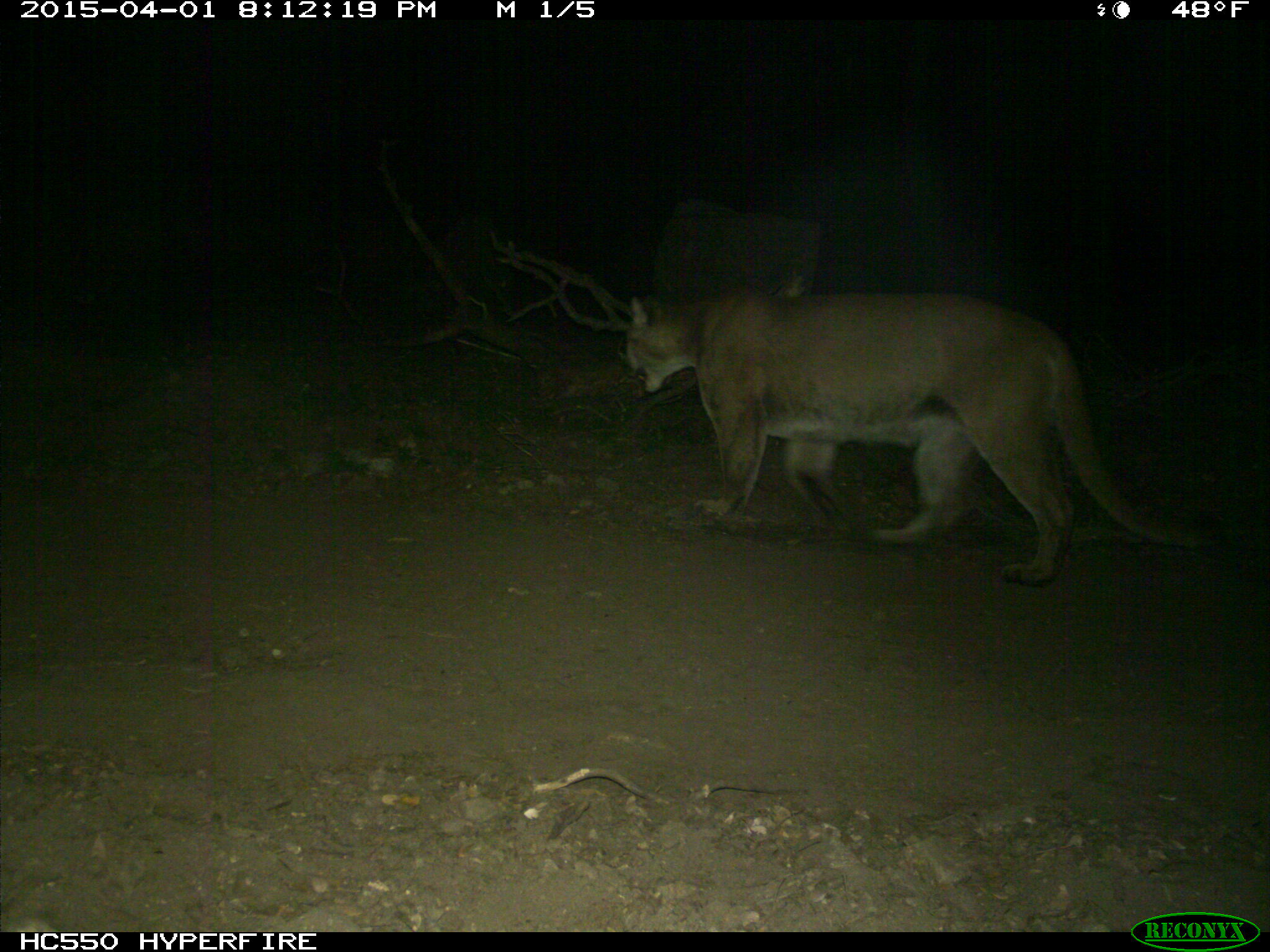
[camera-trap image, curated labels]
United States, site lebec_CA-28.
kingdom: Animalia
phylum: Chordata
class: Mammalia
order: Carnivora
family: Felidae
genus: Puma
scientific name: Puma concolor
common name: mountain lion